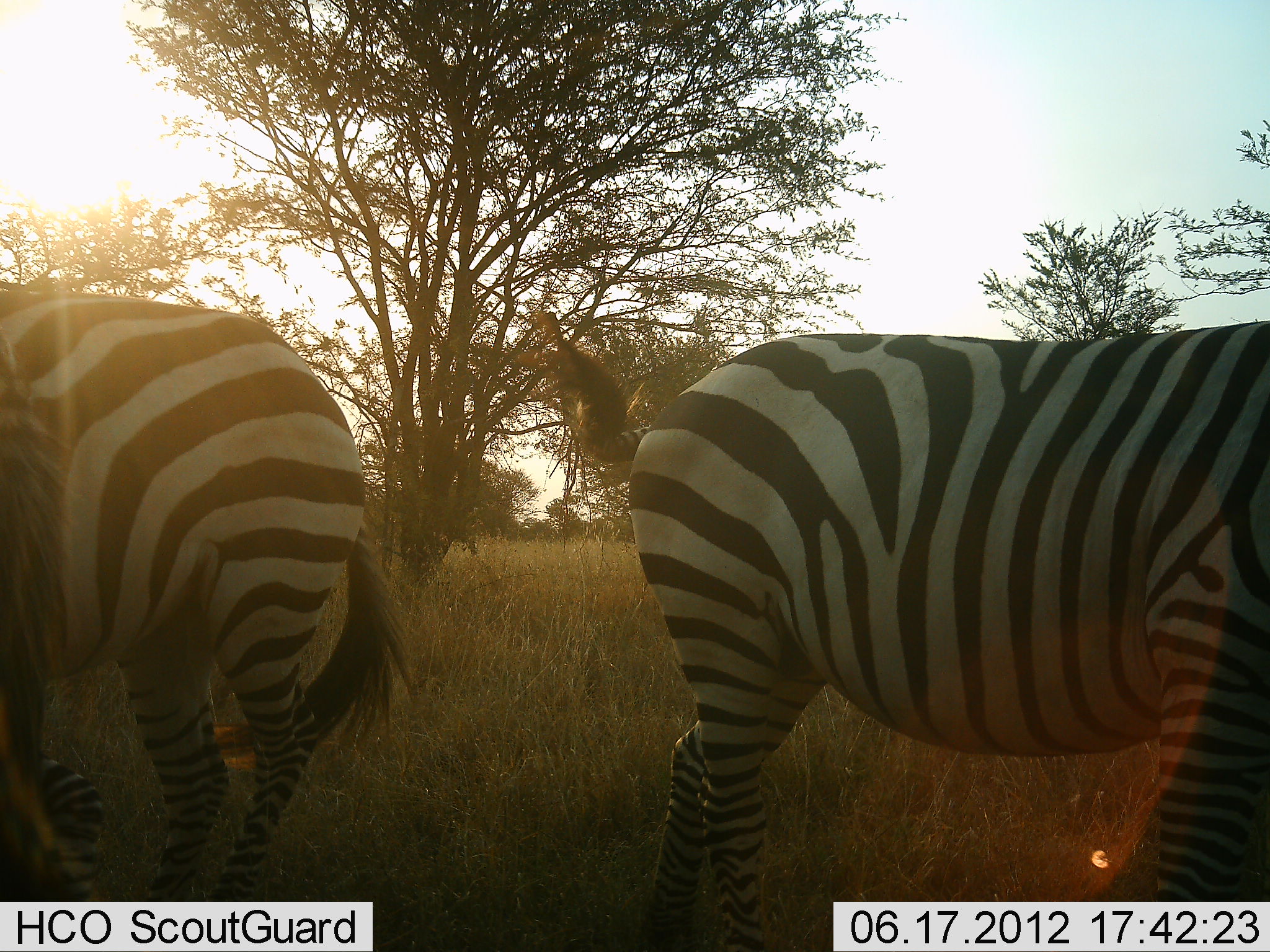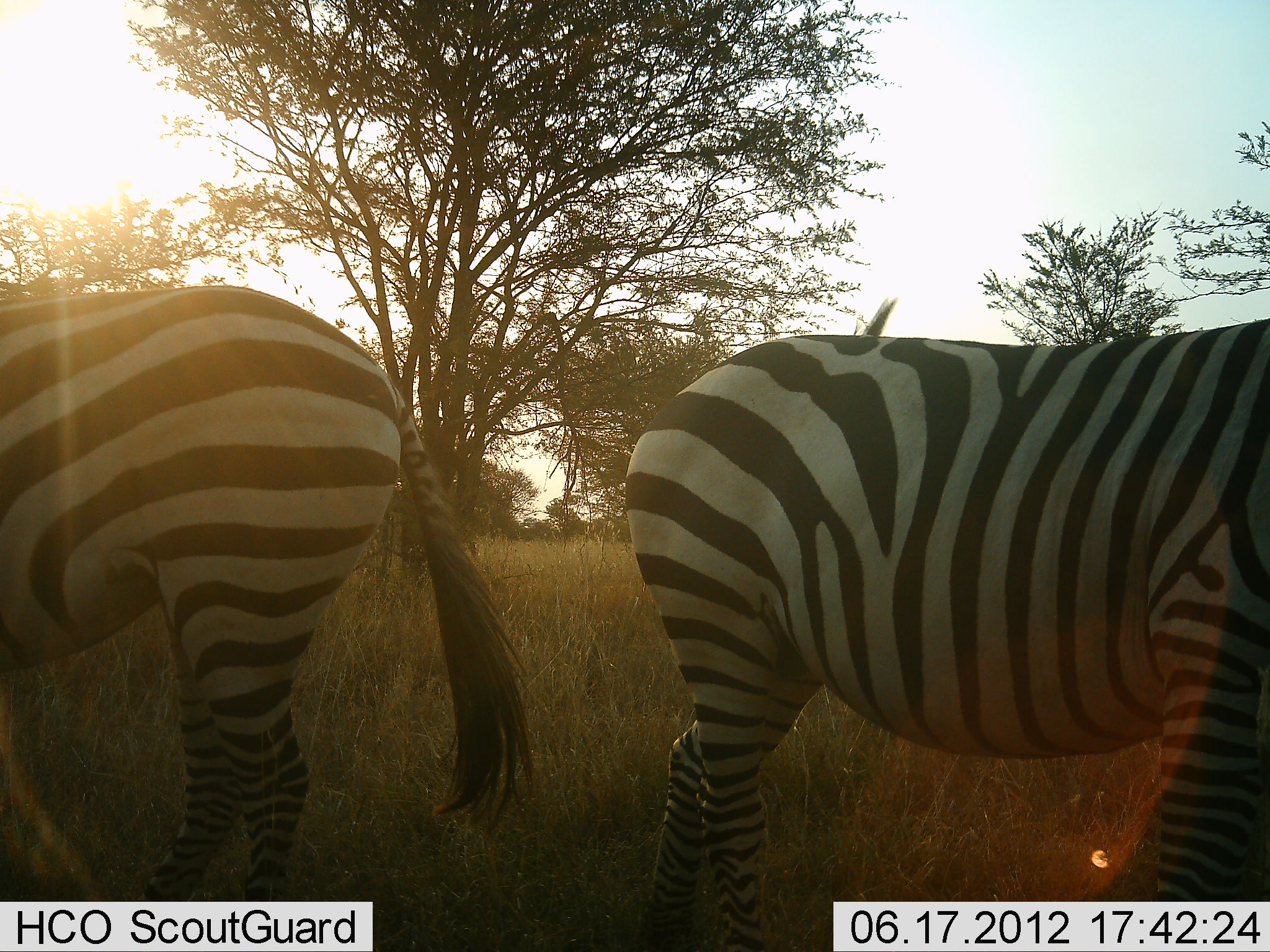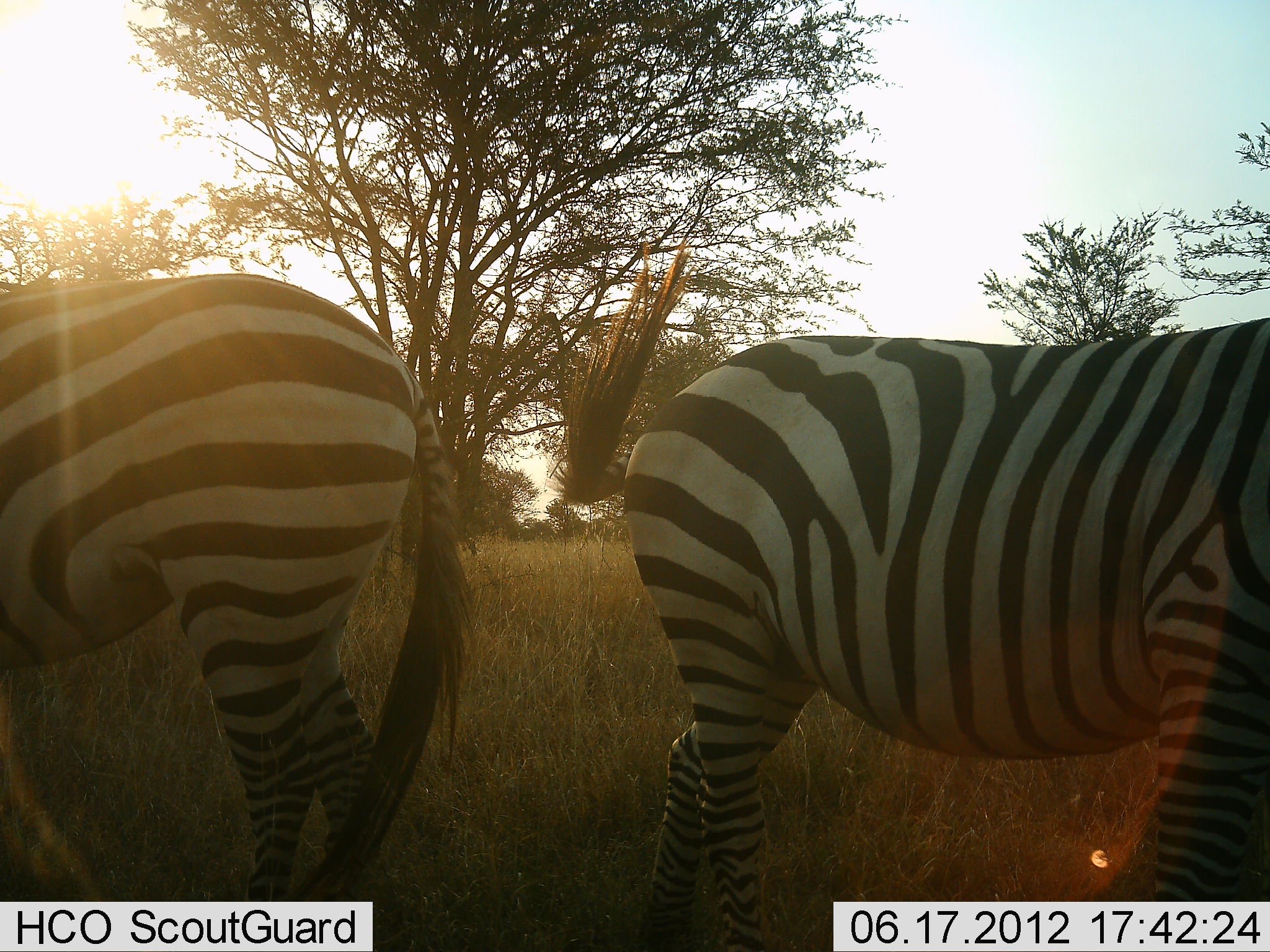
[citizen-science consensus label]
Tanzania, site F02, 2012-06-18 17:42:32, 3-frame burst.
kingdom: Animalia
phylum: Chordata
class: Mammalia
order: Perissodactyla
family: Equidae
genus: Equus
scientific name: Equus quagga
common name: plains zebra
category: zebra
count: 2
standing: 90%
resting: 0%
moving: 0%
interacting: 0%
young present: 0%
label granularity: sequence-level